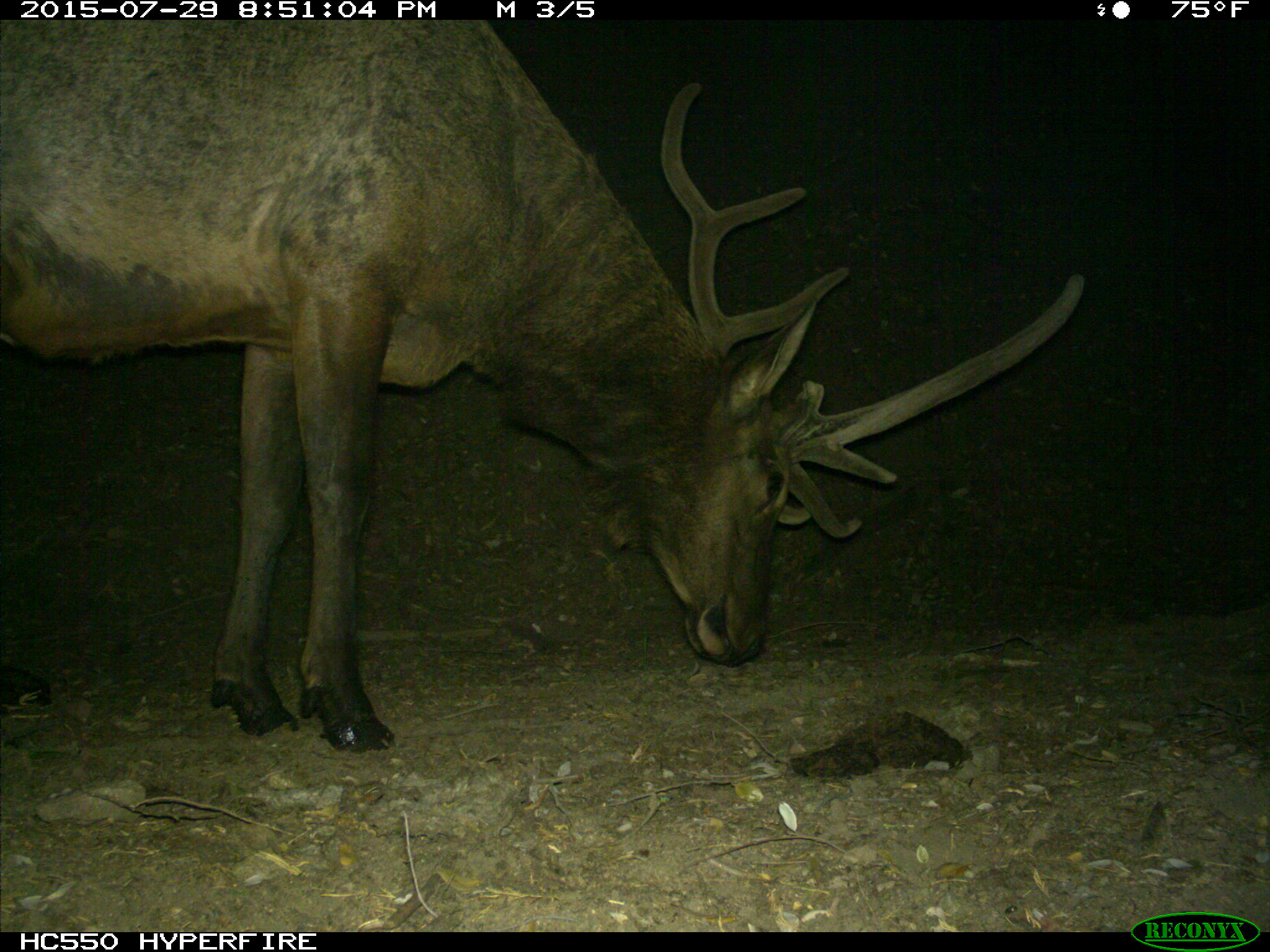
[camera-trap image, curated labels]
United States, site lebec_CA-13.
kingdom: Animalia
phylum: Chordata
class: Mammalia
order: Artiodactyla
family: Cervidae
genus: Cervus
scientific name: Cervus canadensis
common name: elk